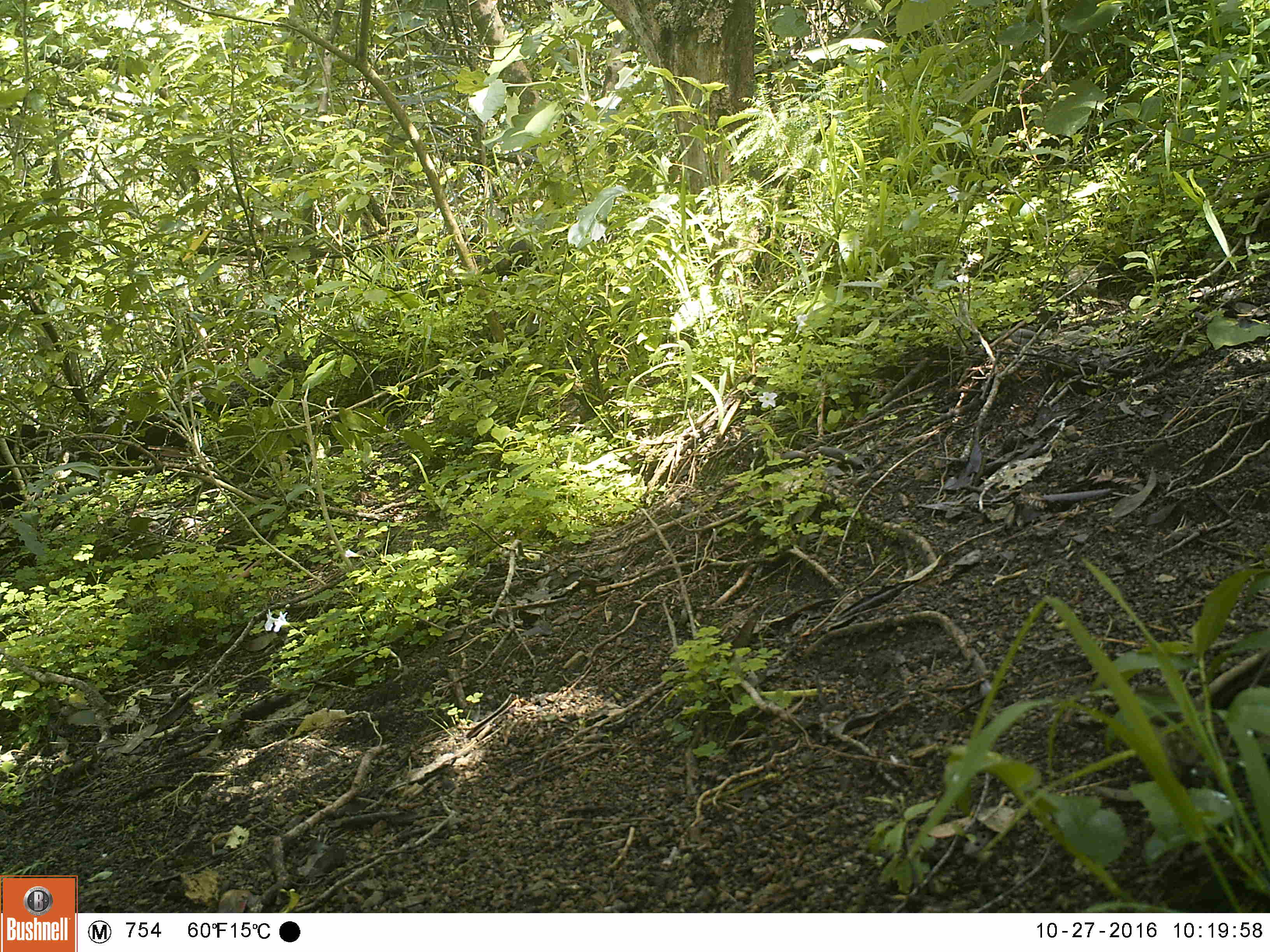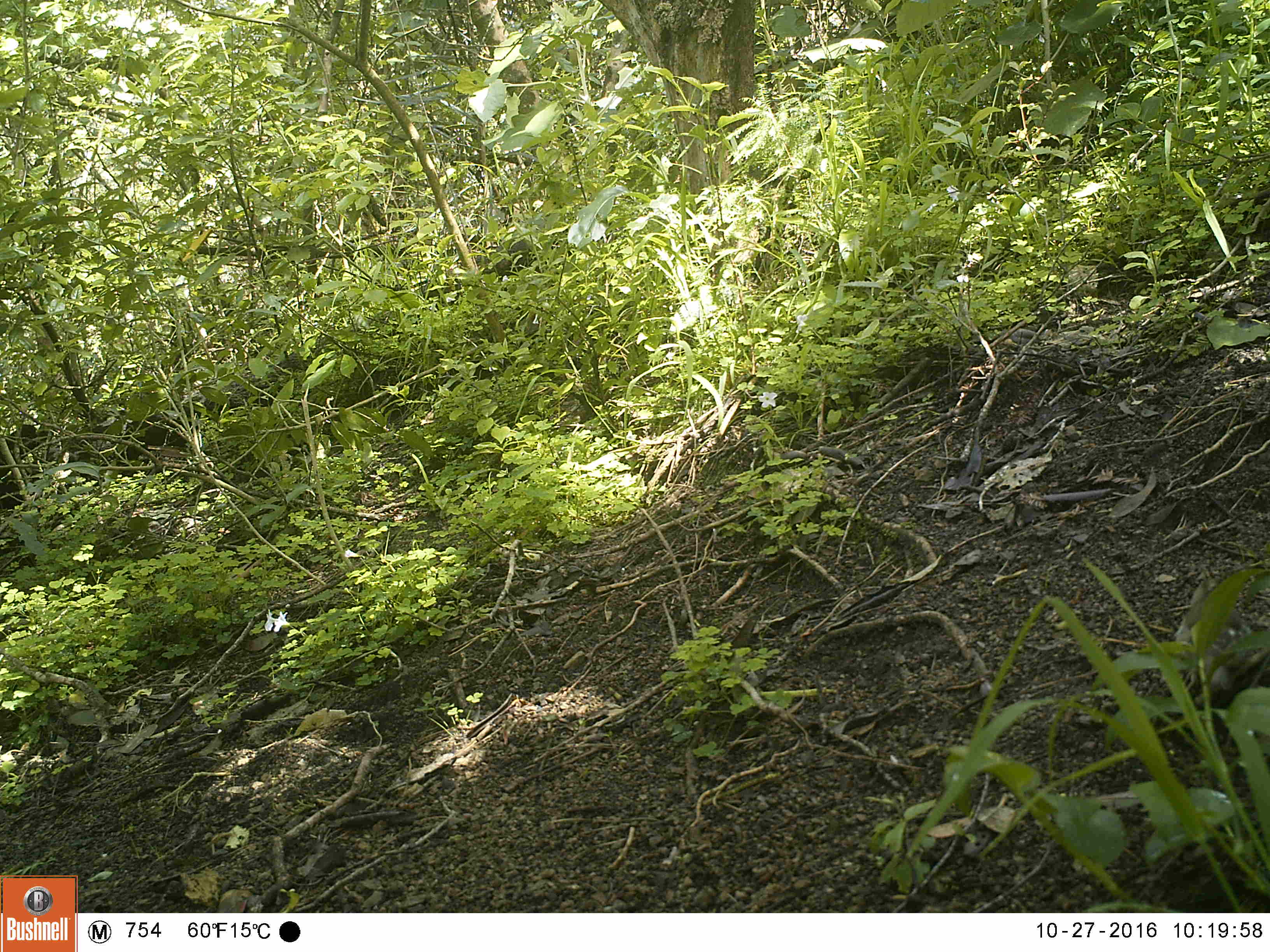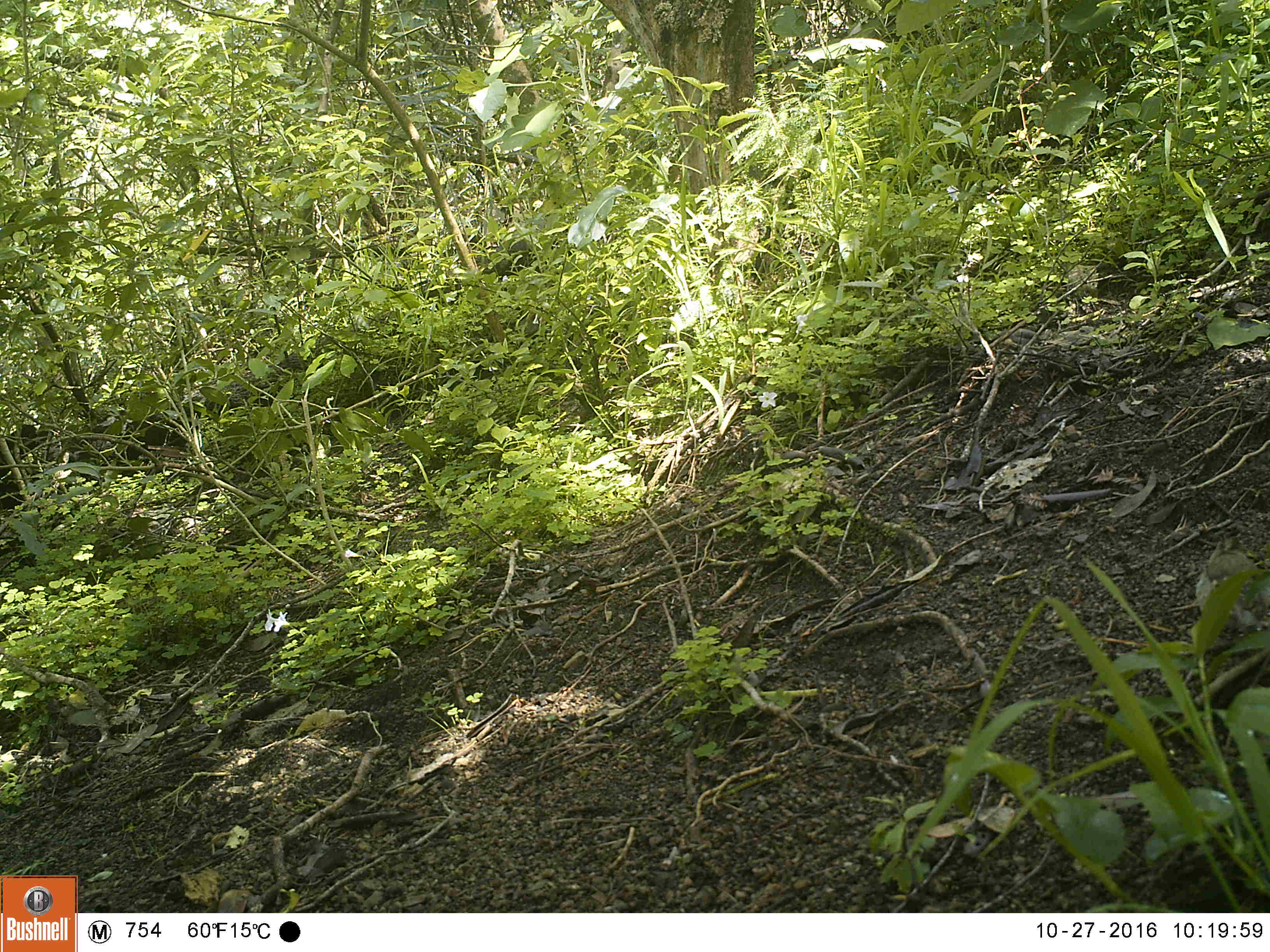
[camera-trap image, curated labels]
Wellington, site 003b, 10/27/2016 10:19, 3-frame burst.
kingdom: Animalia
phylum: Chordata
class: Aves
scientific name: Aves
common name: bird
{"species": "bird (Aves)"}